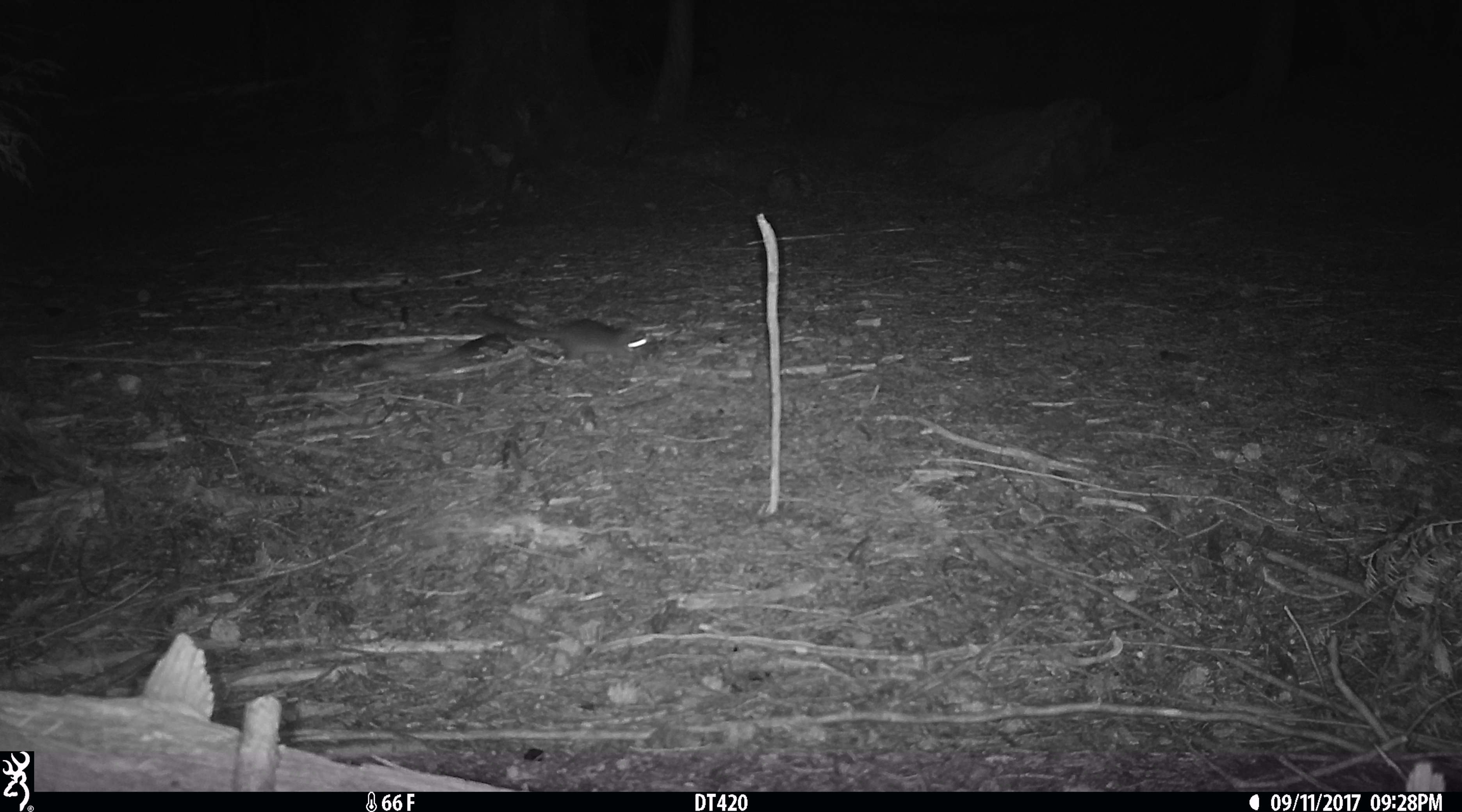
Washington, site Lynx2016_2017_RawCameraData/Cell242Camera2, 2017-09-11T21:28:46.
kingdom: Animalia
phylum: Chordata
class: Mammalia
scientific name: Mammalia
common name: small mammal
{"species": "small mammal (Mammalia)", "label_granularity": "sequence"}